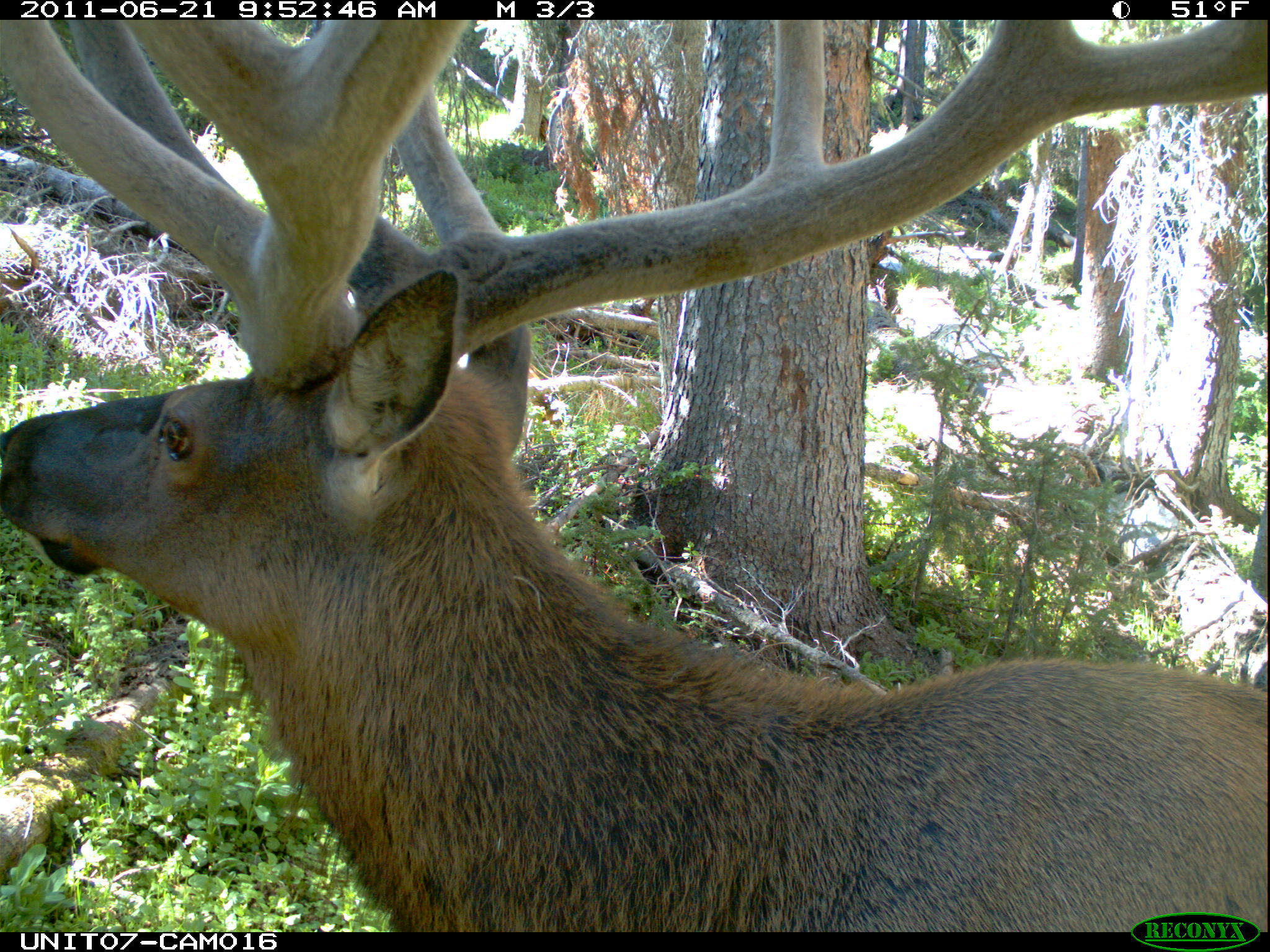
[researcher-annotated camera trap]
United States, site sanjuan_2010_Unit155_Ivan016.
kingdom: Animalia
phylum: Chordata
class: Mammalia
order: Artiodactyla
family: Cervidae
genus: Cervus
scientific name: Cervus elaphus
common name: red deer